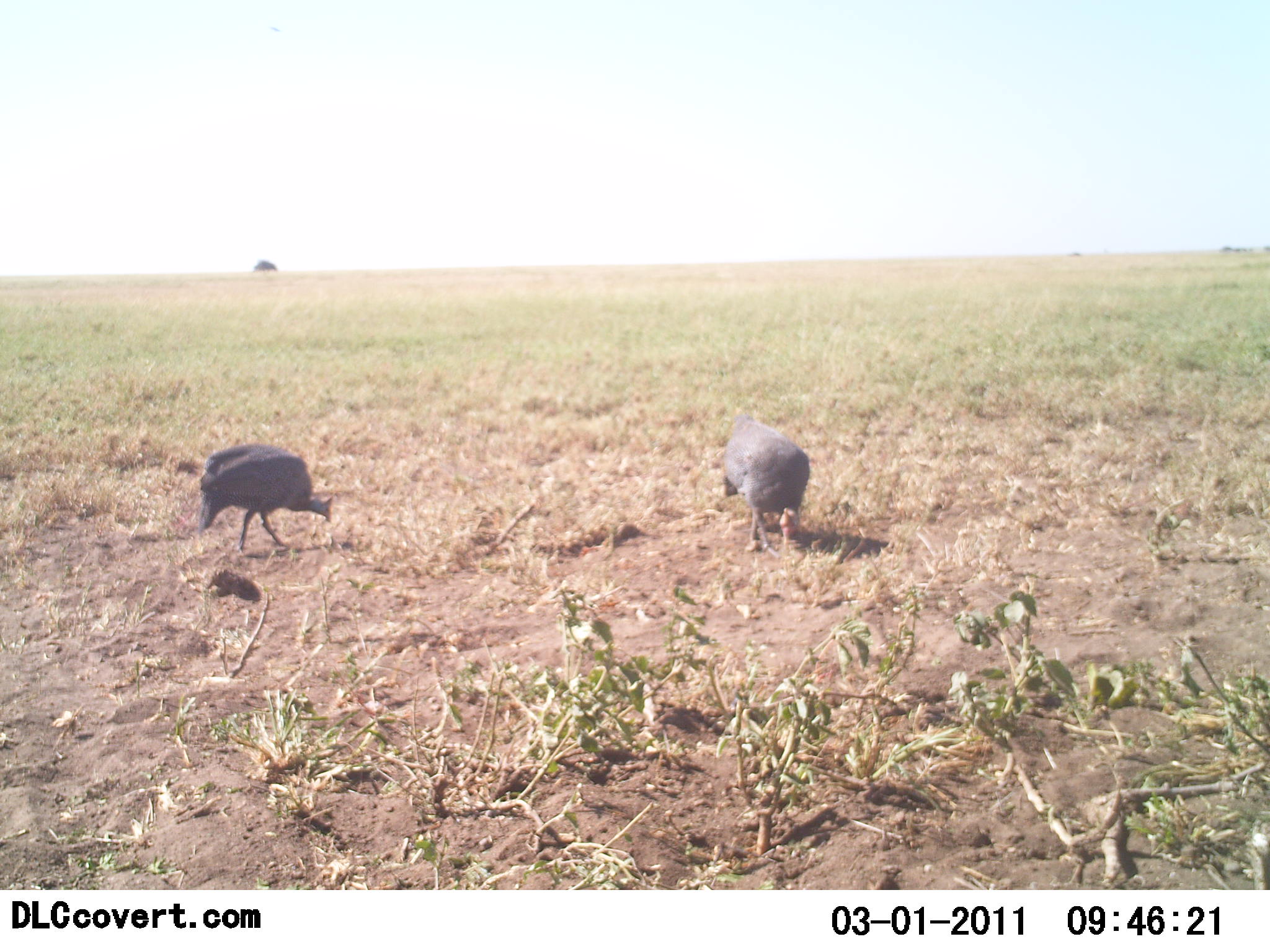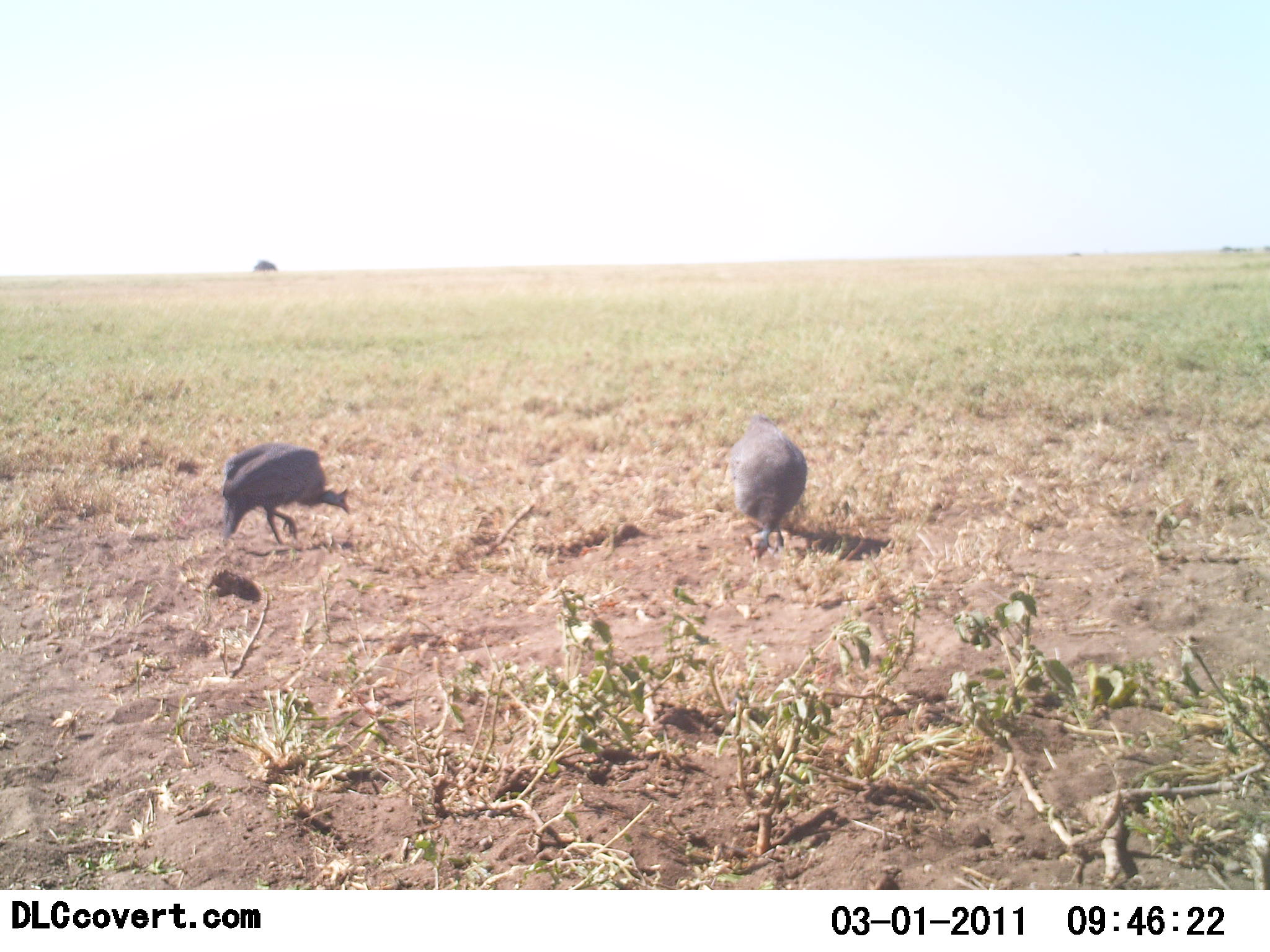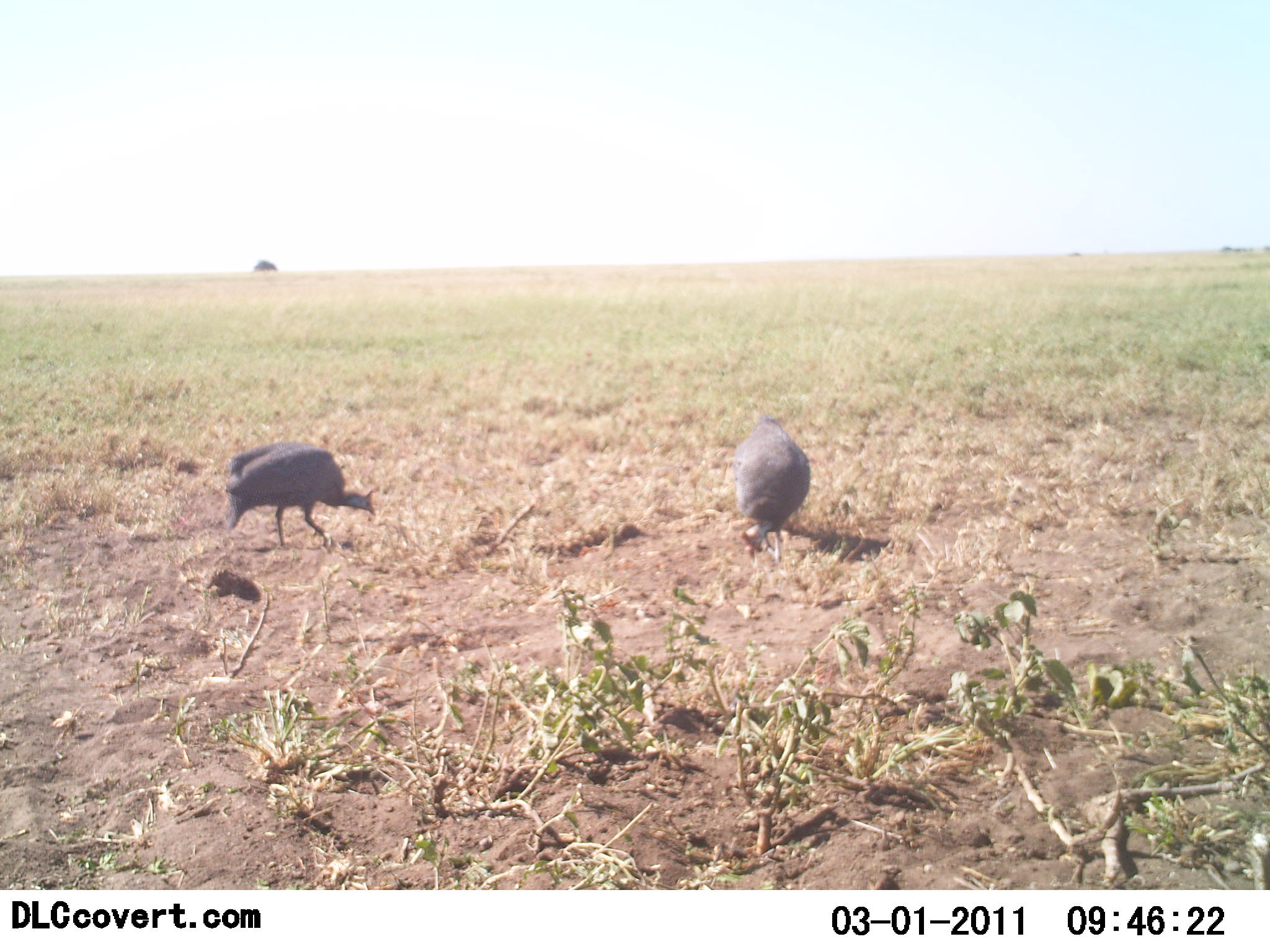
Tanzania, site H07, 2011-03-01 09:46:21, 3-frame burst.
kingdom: Animalia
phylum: Chordata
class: Aves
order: Galliformes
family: Numididae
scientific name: Numididae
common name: guinea fowl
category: guineafowl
Guineafowl (guinea fowl) (Numididae), count 2. Behavior (volunteer vote fractions): standing 18%, resting 0%, moving 9%, interacting 0%. Young present (vote fraction): 0%. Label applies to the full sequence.